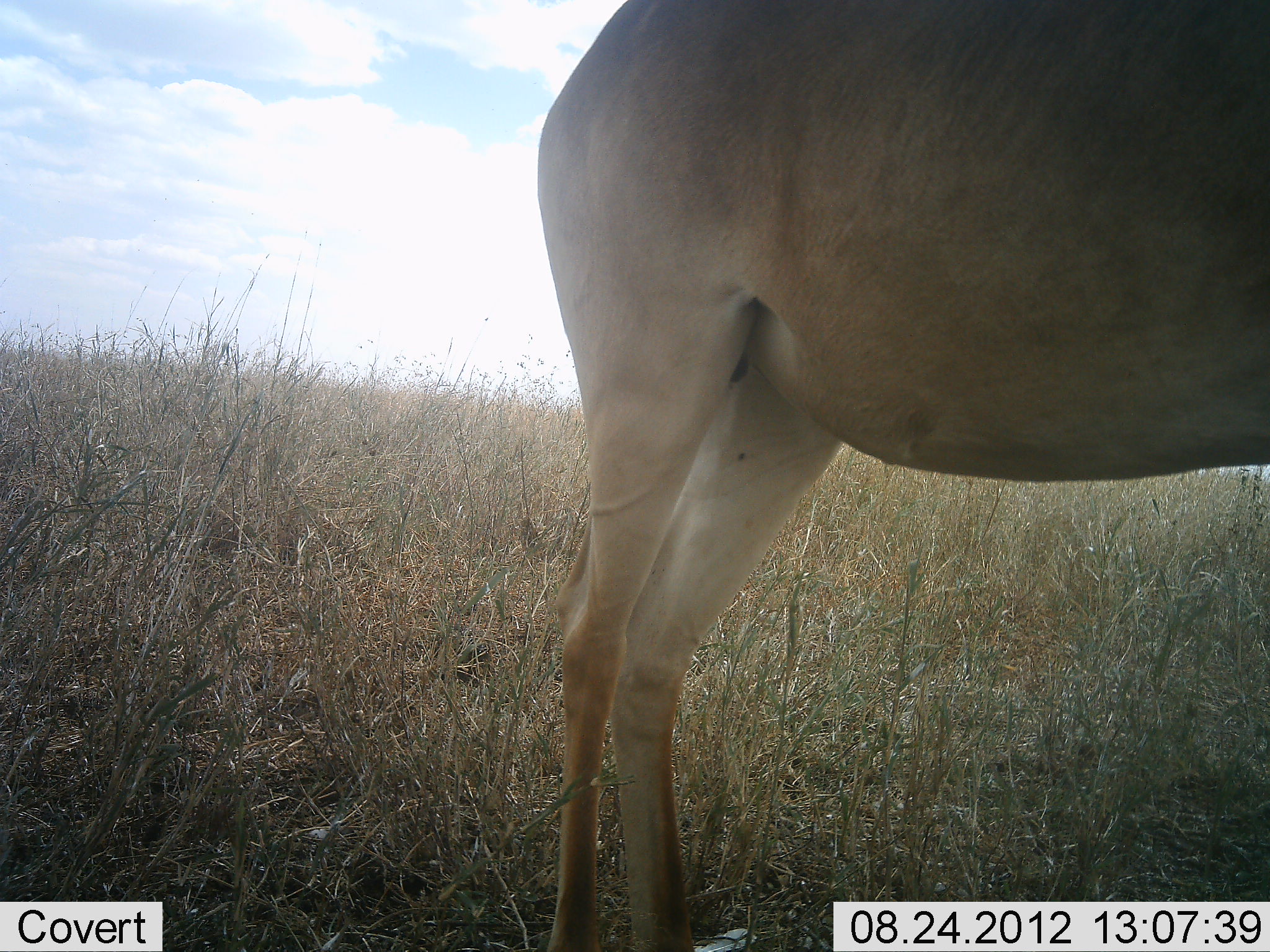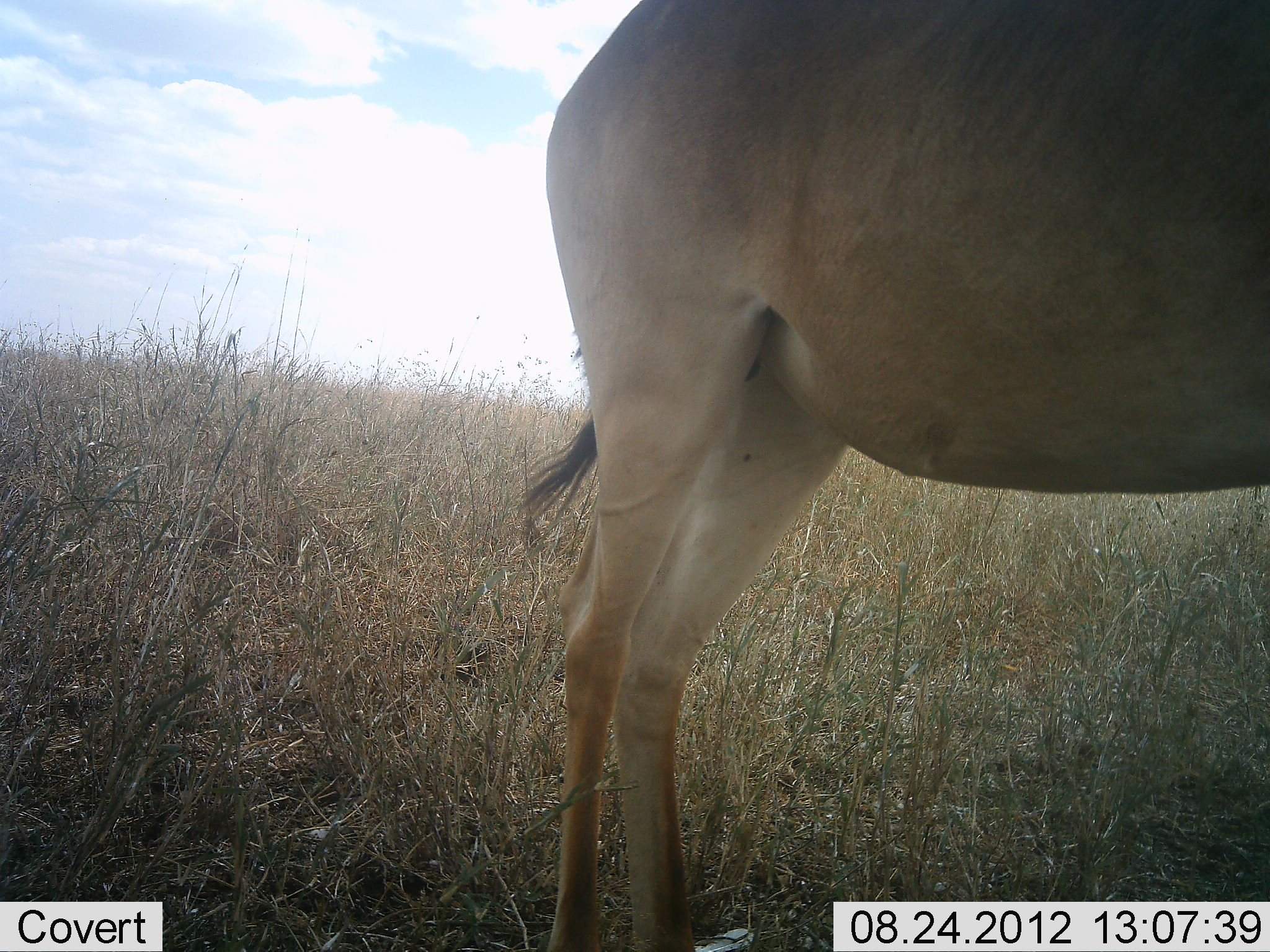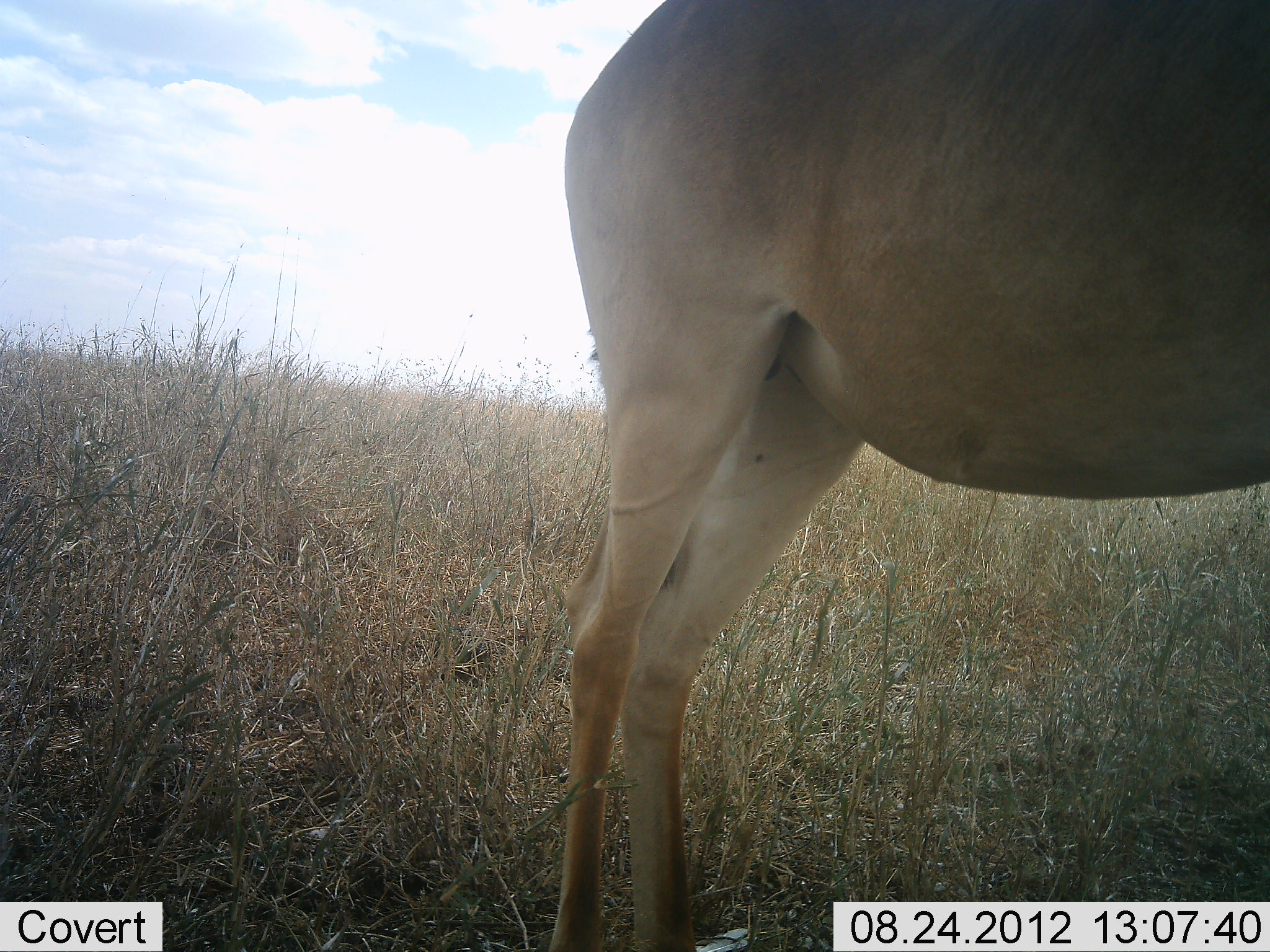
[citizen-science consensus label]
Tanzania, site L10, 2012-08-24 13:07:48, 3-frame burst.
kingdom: Animalia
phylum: Chordata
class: Mammalia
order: Artiodactyla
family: Bovidae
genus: Alcelaphus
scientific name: Alcelaphus buselaphus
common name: hartebeest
Hartebeest (Alcelaphus buselaphus), count 1. Behavior (volunteer vote fractions): standing 100%, resting 0%, moving 0%, interacting 0%. Young present (vote fraction): 0%. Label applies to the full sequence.